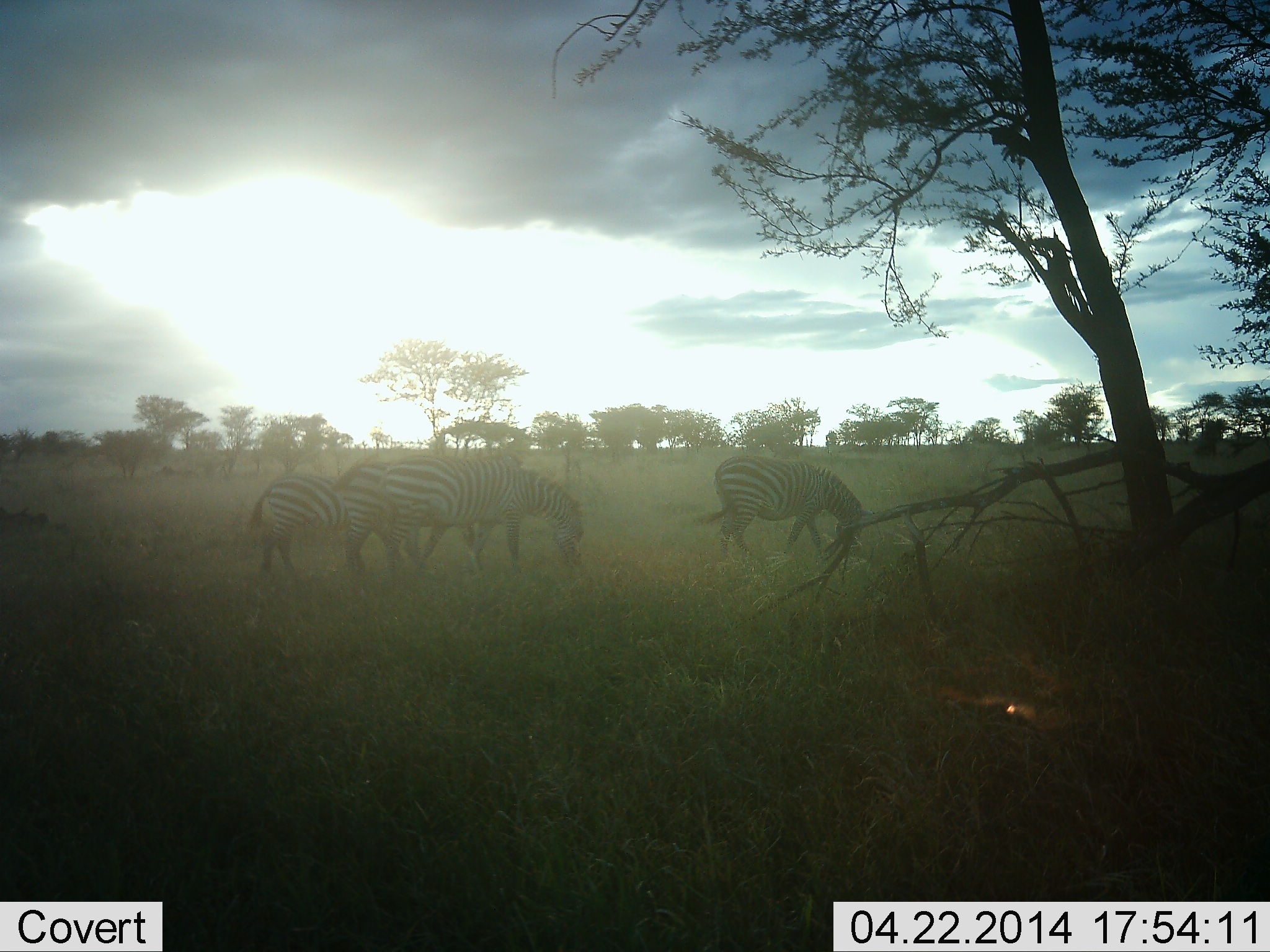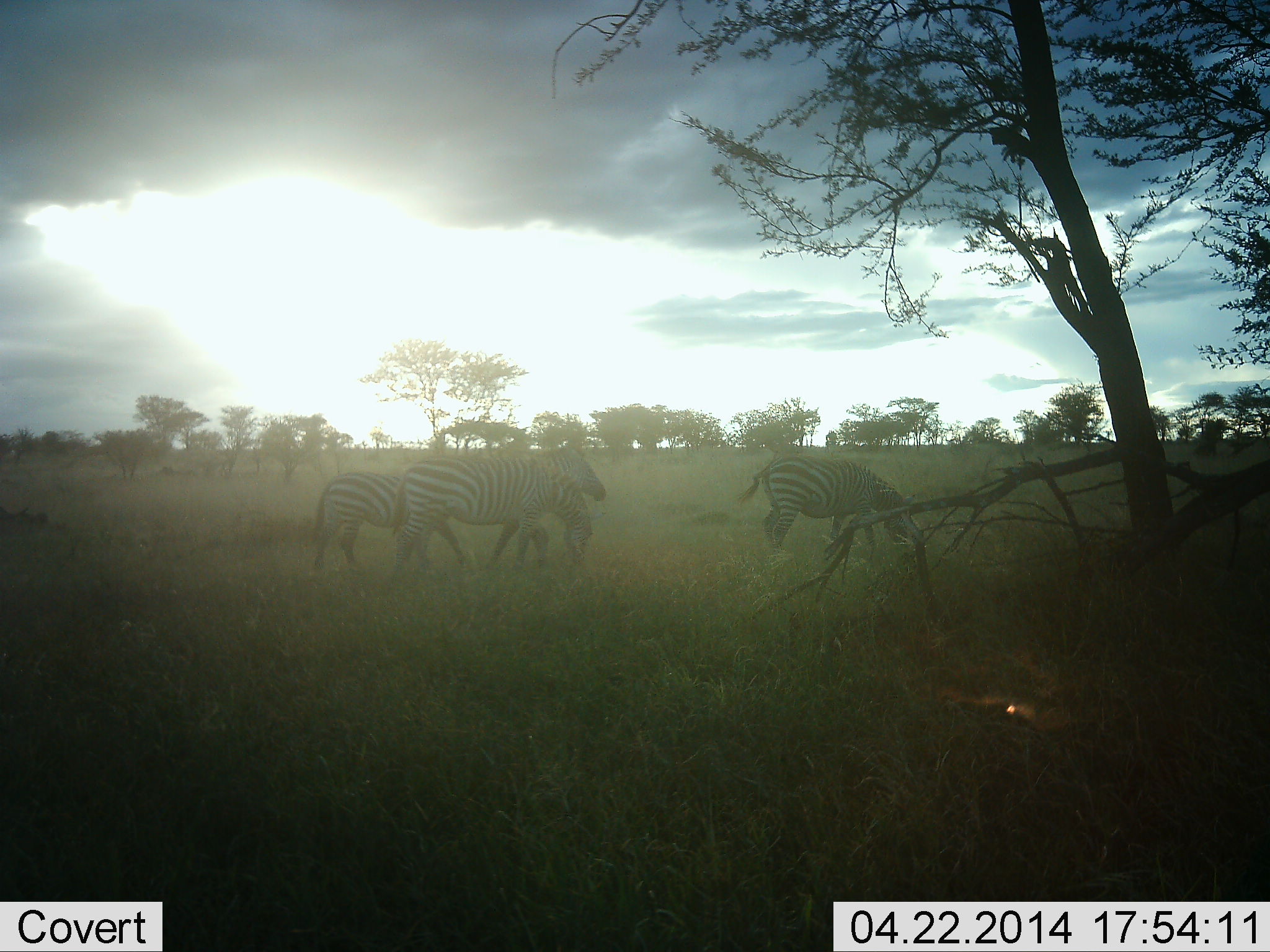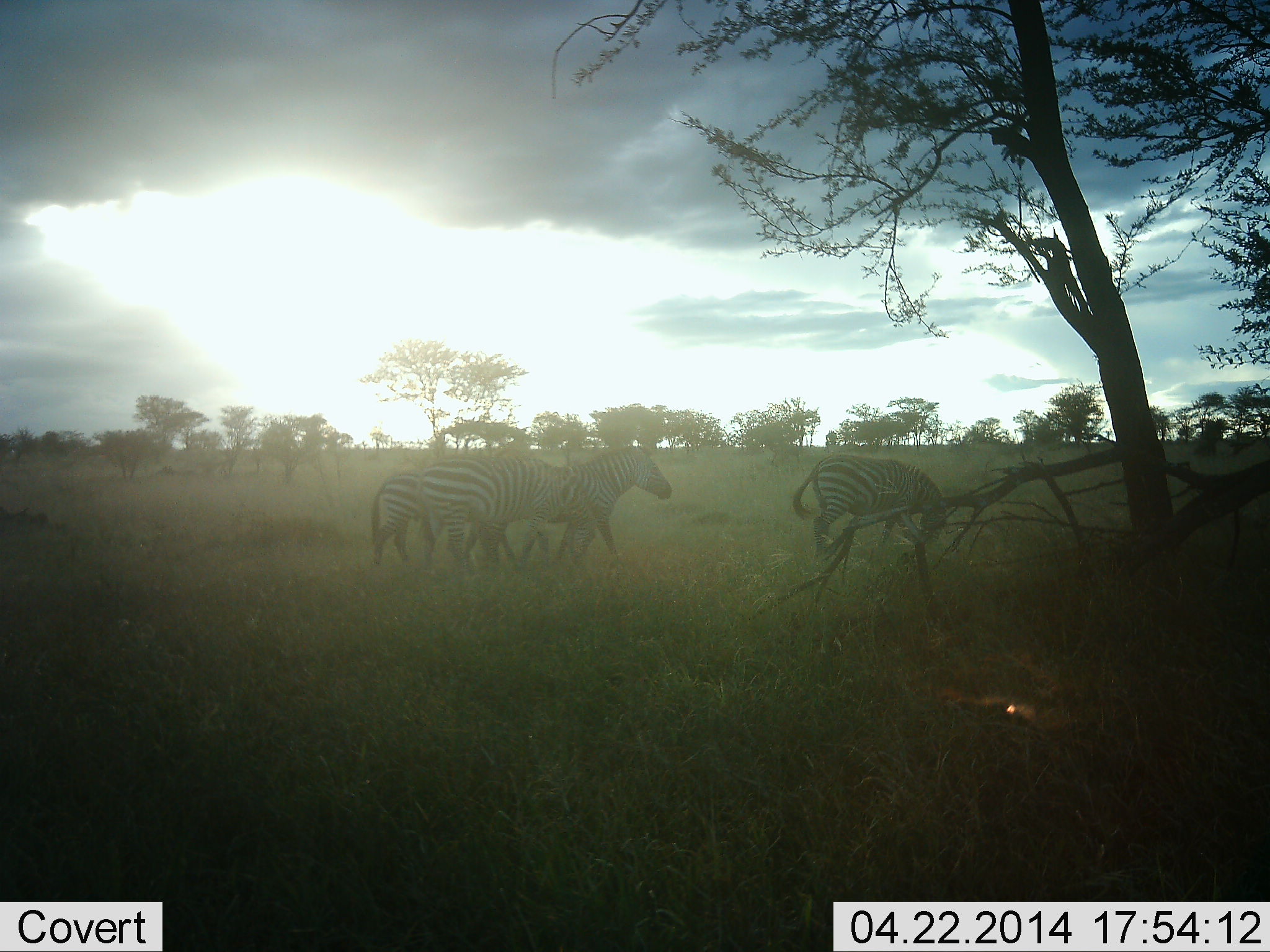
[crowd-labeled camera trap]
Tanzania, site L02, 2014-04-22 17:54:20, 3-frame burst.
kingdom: Animalia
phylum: Chordata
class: Mammalia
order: Perissodactyla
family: Equidae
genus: Equus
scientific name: Equus quagga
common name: plains zebra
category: zebra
Zebra (plains zebra) (Equus quagga), count 4. Behavior (volunteer vote fractions): standing 20%, resting 0%, moving 90%, interacting 0%. Young present (vote fraction): 0%. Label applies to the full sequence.